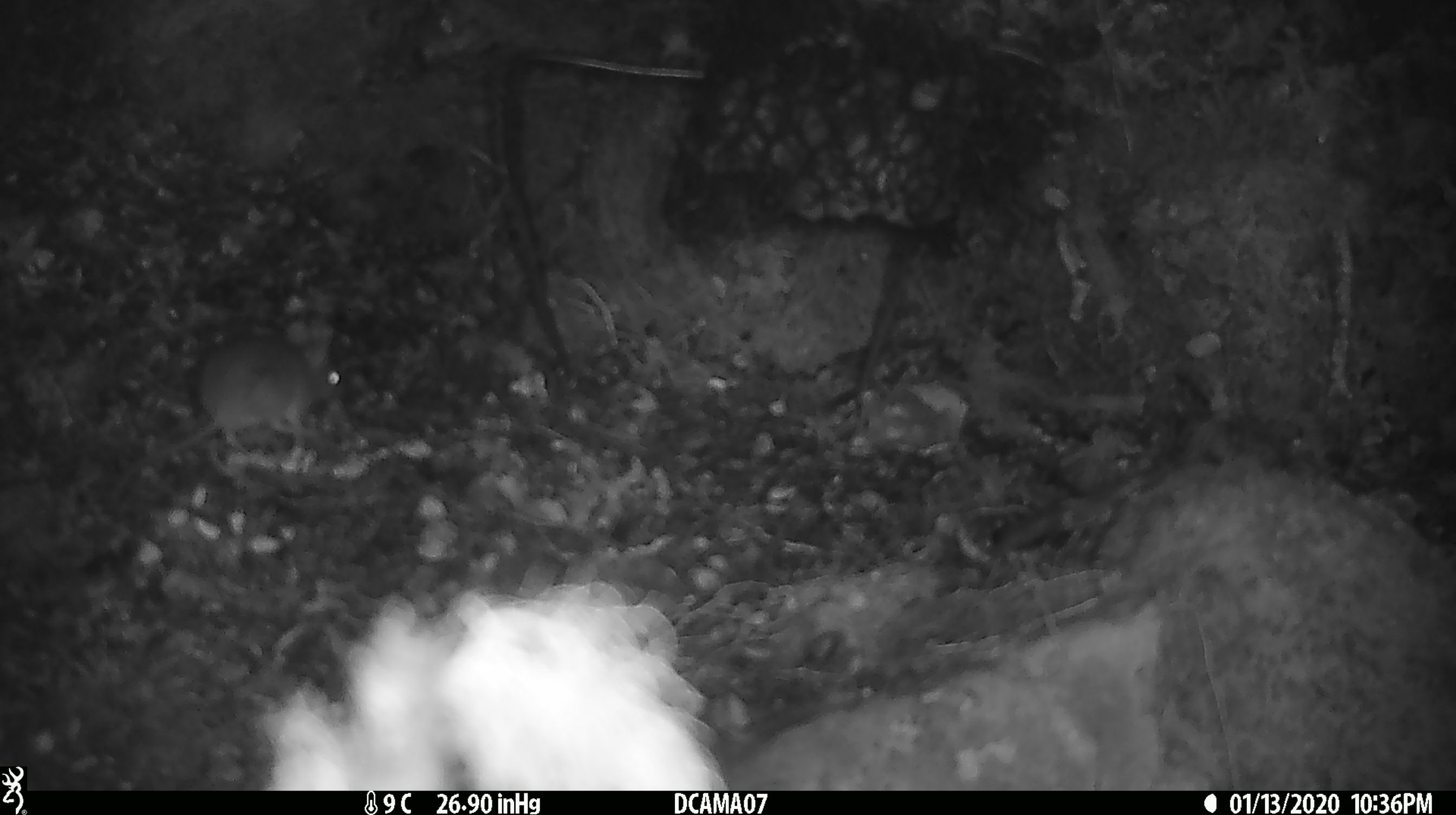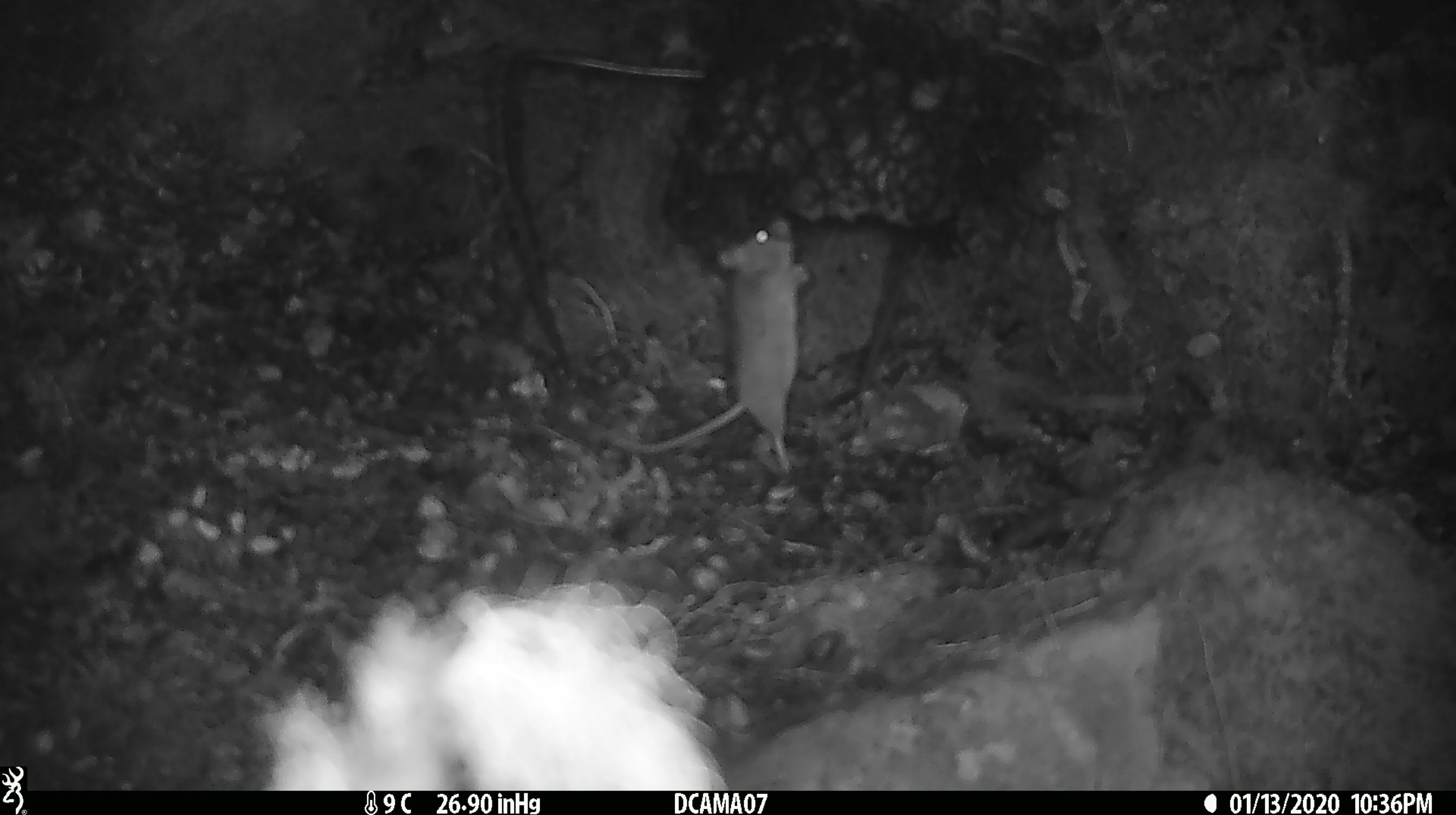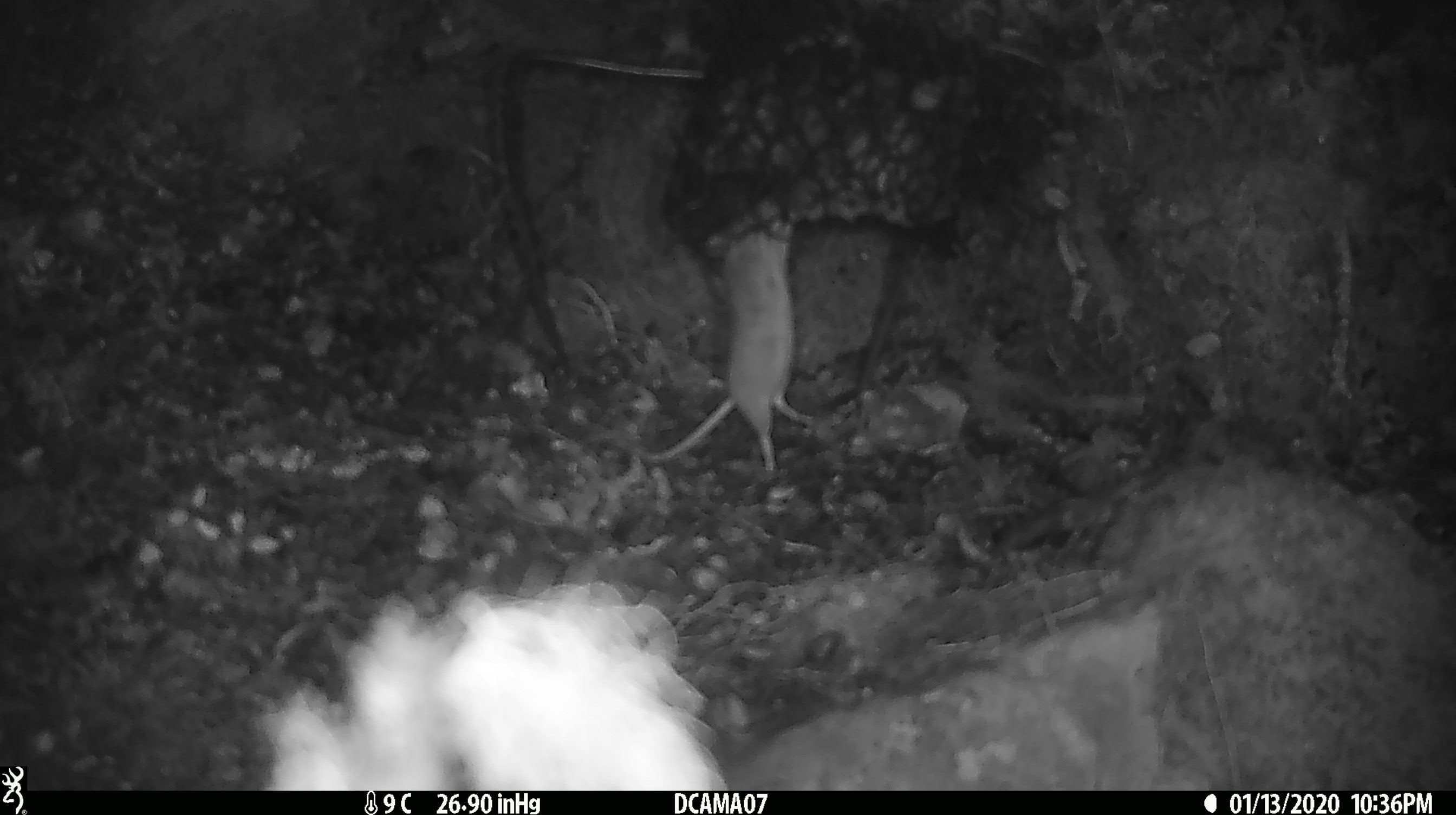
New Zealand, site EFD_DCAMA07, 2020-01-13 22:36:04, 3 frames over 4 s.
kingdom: Animalia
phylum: Chordata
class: Mammalia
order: Rodentia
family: Muridae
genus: Mus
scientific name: Mus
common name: mouse